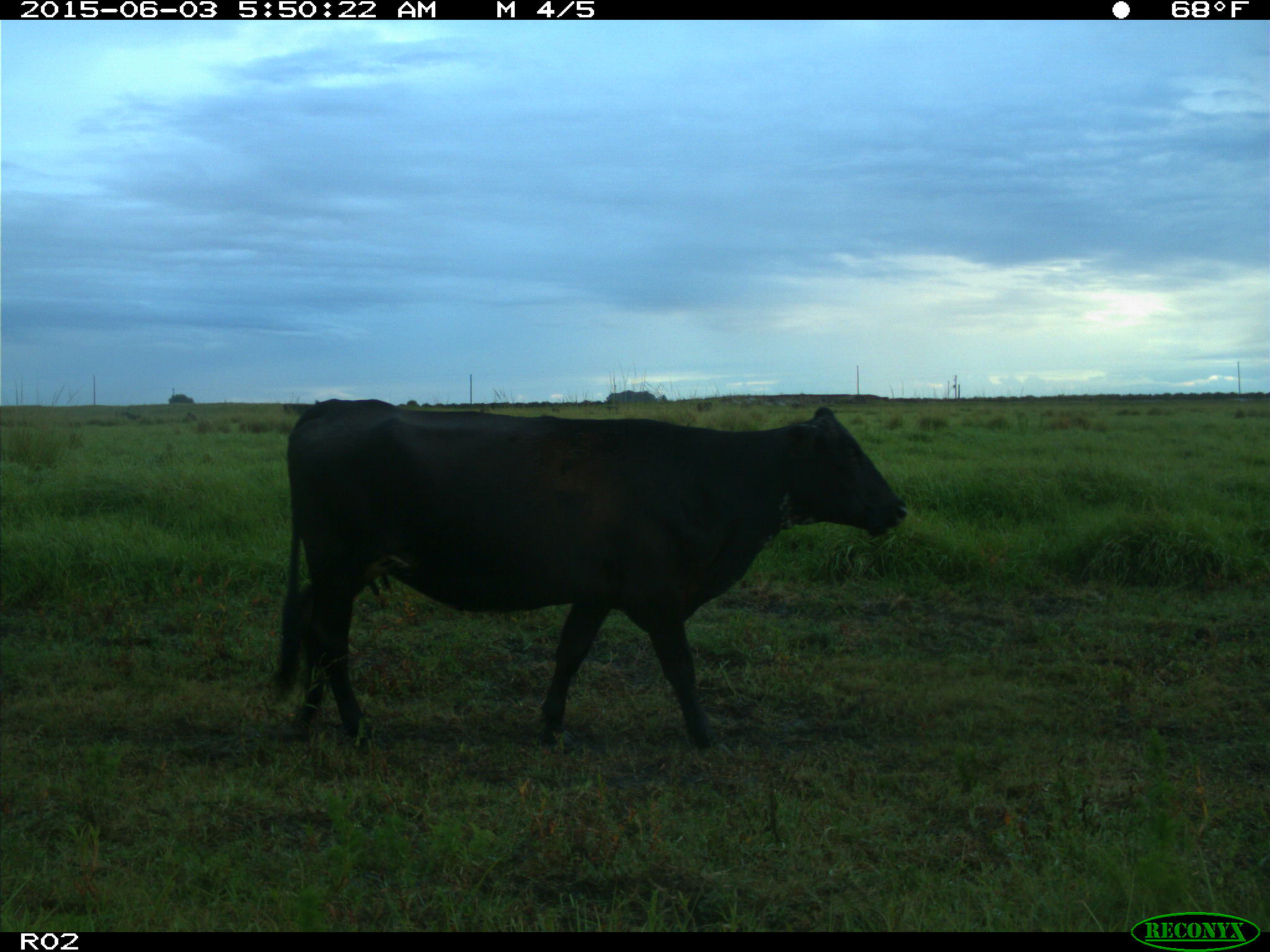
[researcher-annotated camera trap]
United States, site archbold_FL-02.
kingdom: Animalia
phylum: Chordata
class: Mammalia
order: Artiodactyla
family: Bovidae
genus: Bos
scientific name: Bos taurus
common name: domestic cow